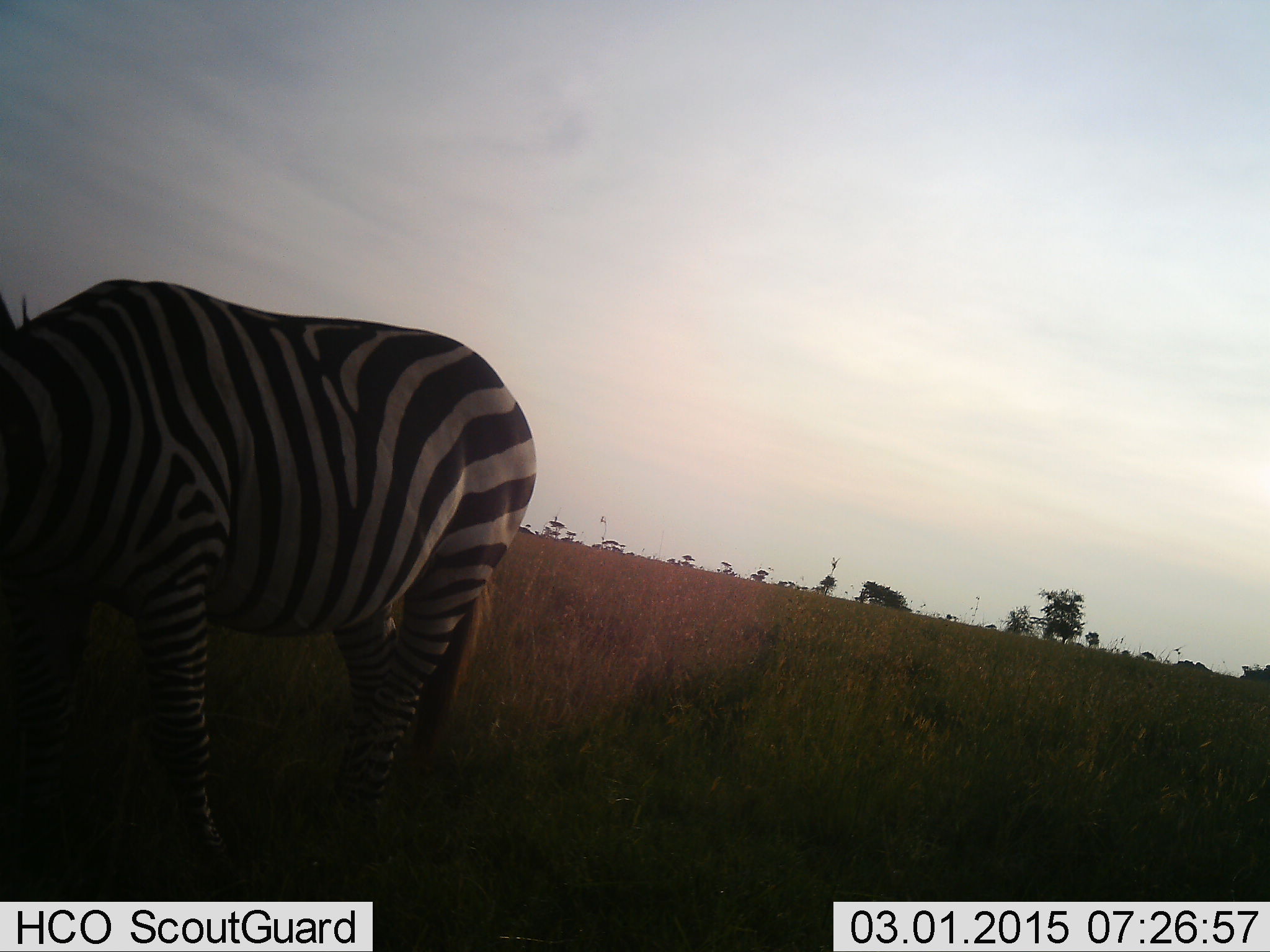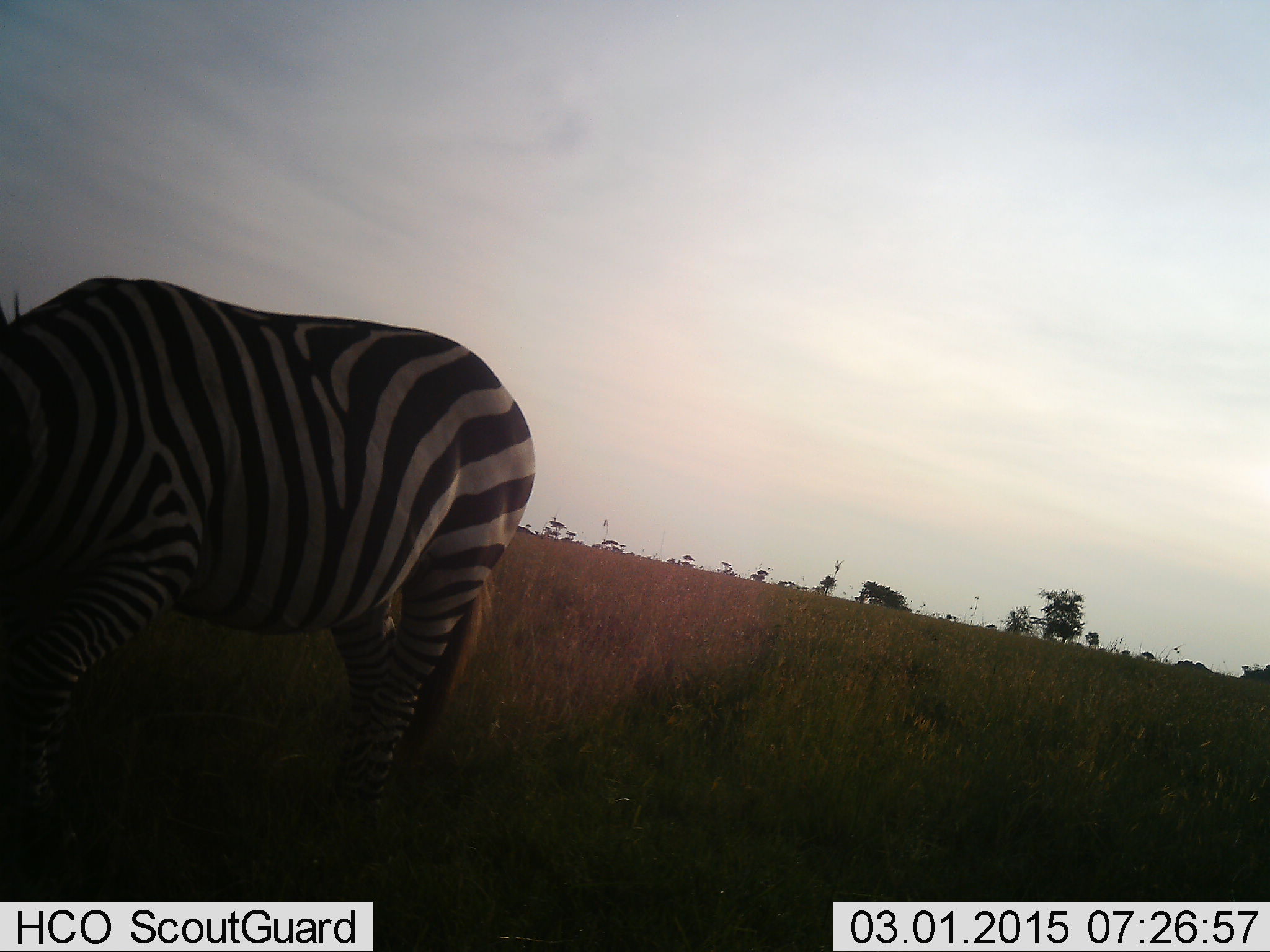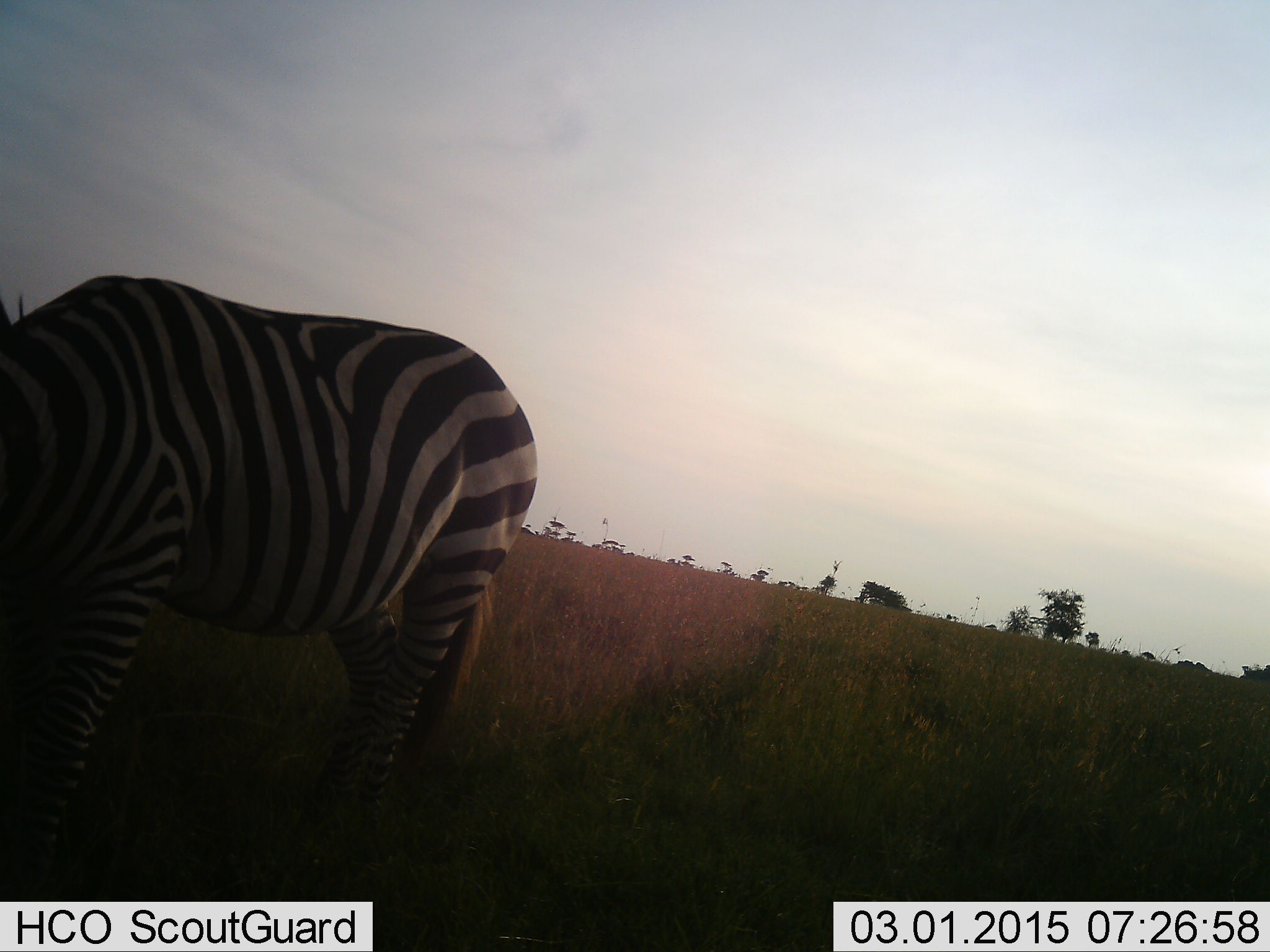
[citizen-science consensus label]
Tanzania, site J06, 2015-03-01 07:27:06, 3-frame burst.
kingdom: Animalia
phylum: Chordata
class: Mammalia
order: Perissodactyla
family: Equidae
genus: Equus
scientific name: Equus quagga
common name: plains zebra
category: zebra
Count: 1.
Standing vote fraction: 30%.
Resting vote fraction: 0%.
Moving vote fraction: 20%.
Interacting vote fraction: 0%.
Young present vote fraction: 0%.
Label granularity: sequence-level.